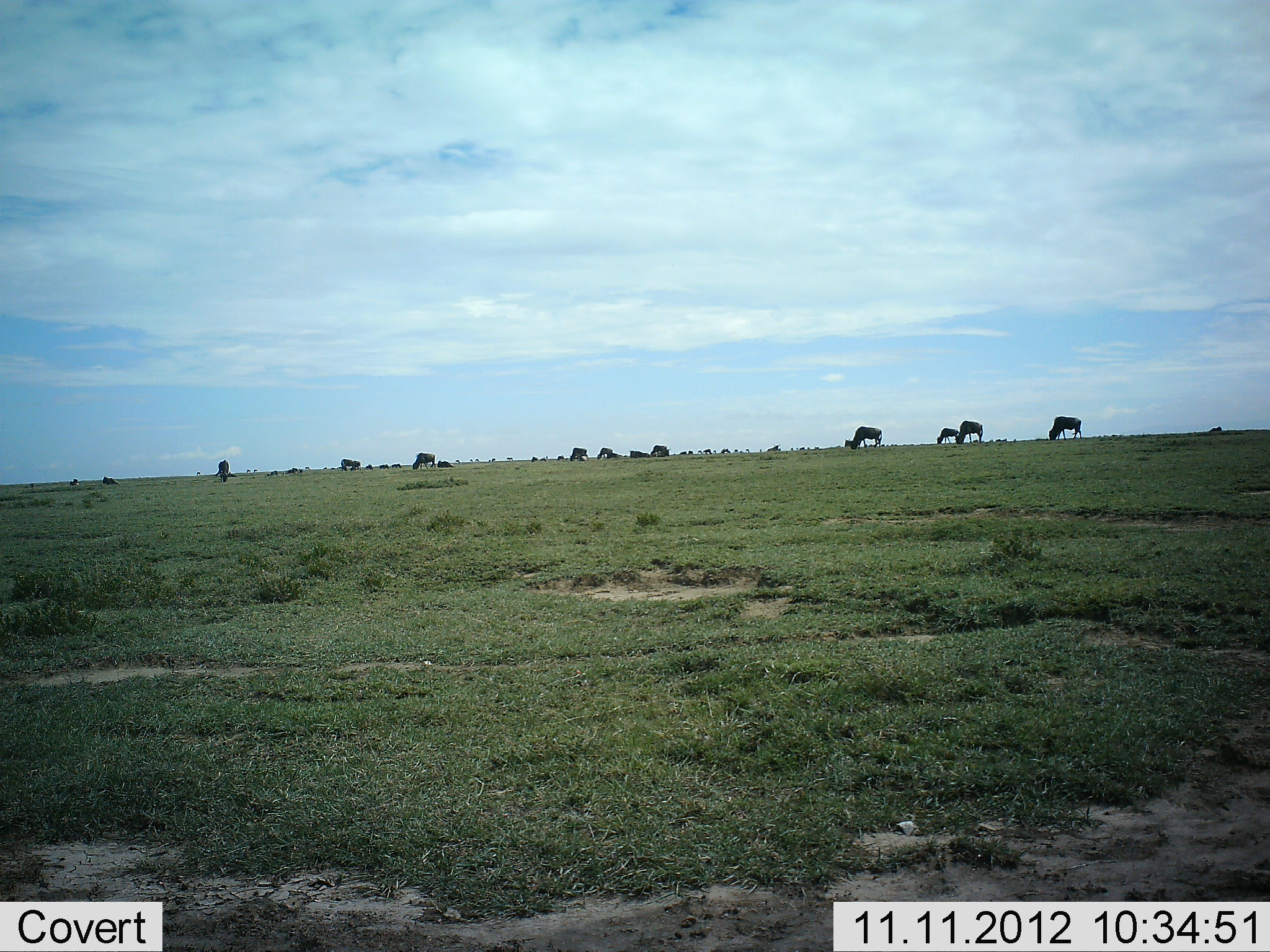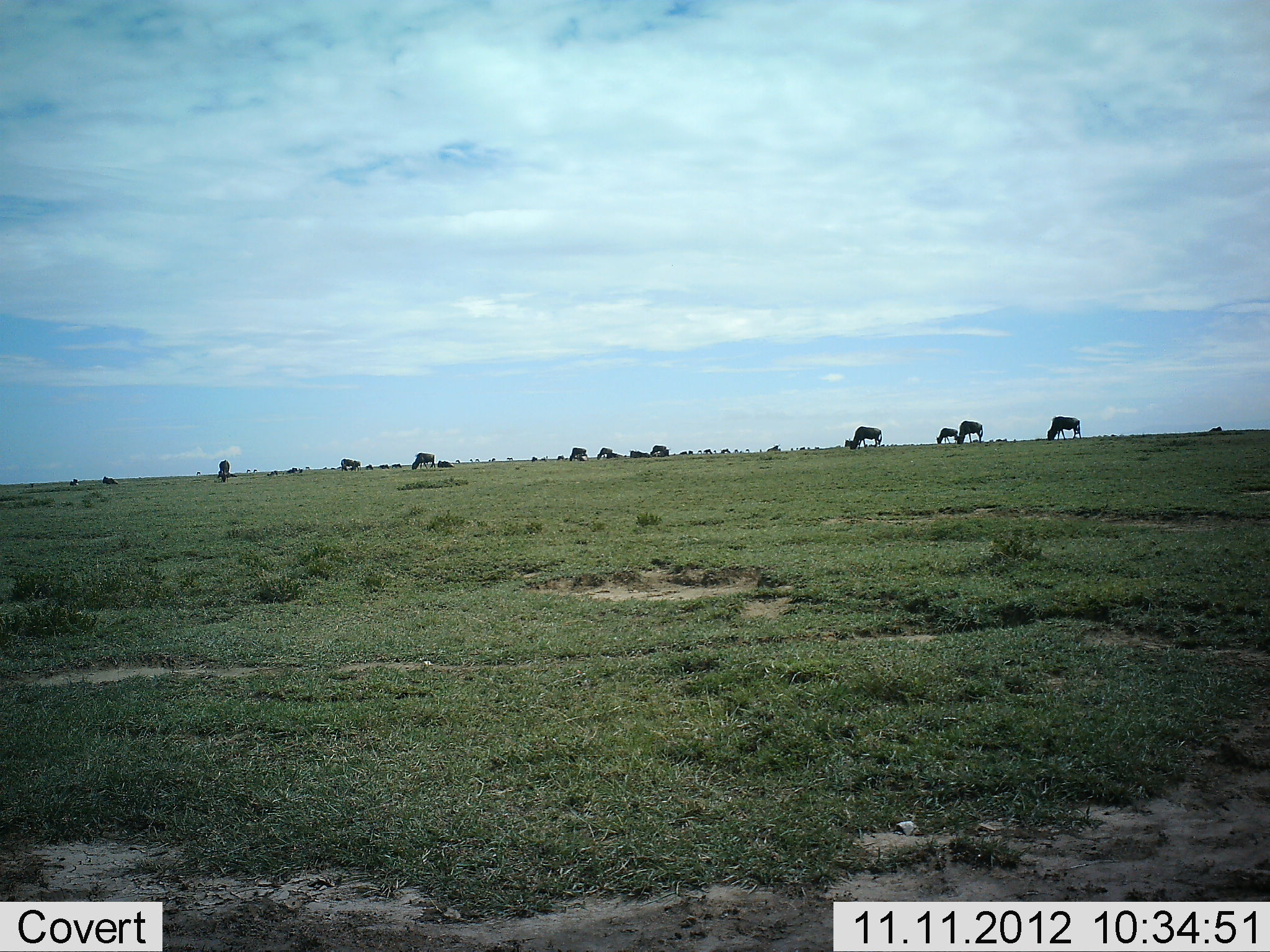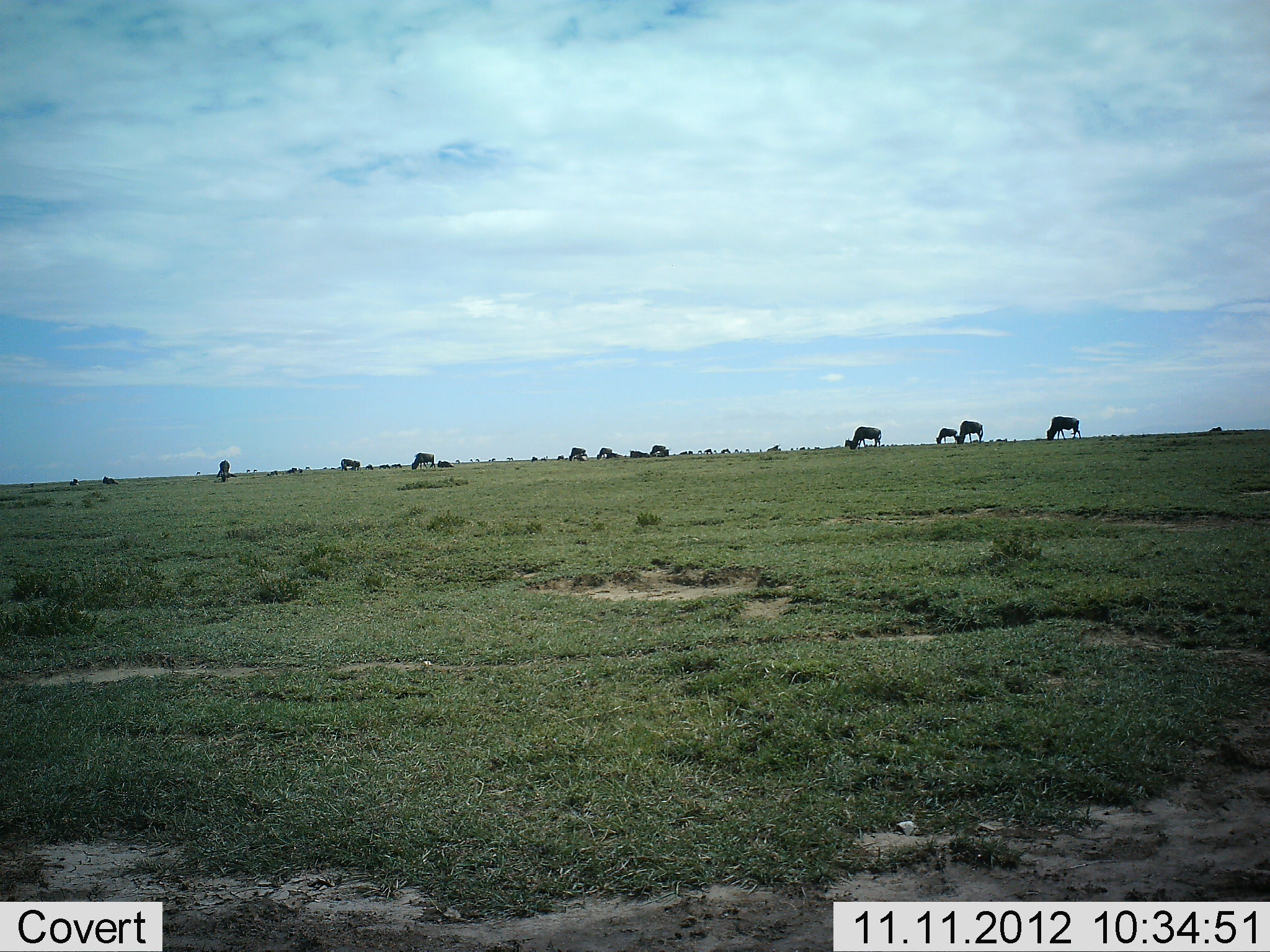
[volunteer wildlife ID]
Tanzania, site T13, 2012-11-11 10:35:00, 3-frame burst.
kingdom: Animalia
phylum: Chordata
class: Mammalia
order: Artiodactyla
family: Bovidae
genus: Connochaetes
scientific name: Connochaetes taurinus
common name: blue wildebeest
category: wildebeest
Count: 11-50.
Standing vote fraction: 40%.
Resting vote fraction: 0%.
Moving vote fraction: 0%.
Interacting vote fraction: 10%.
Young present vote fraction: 10%.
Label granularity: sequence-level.